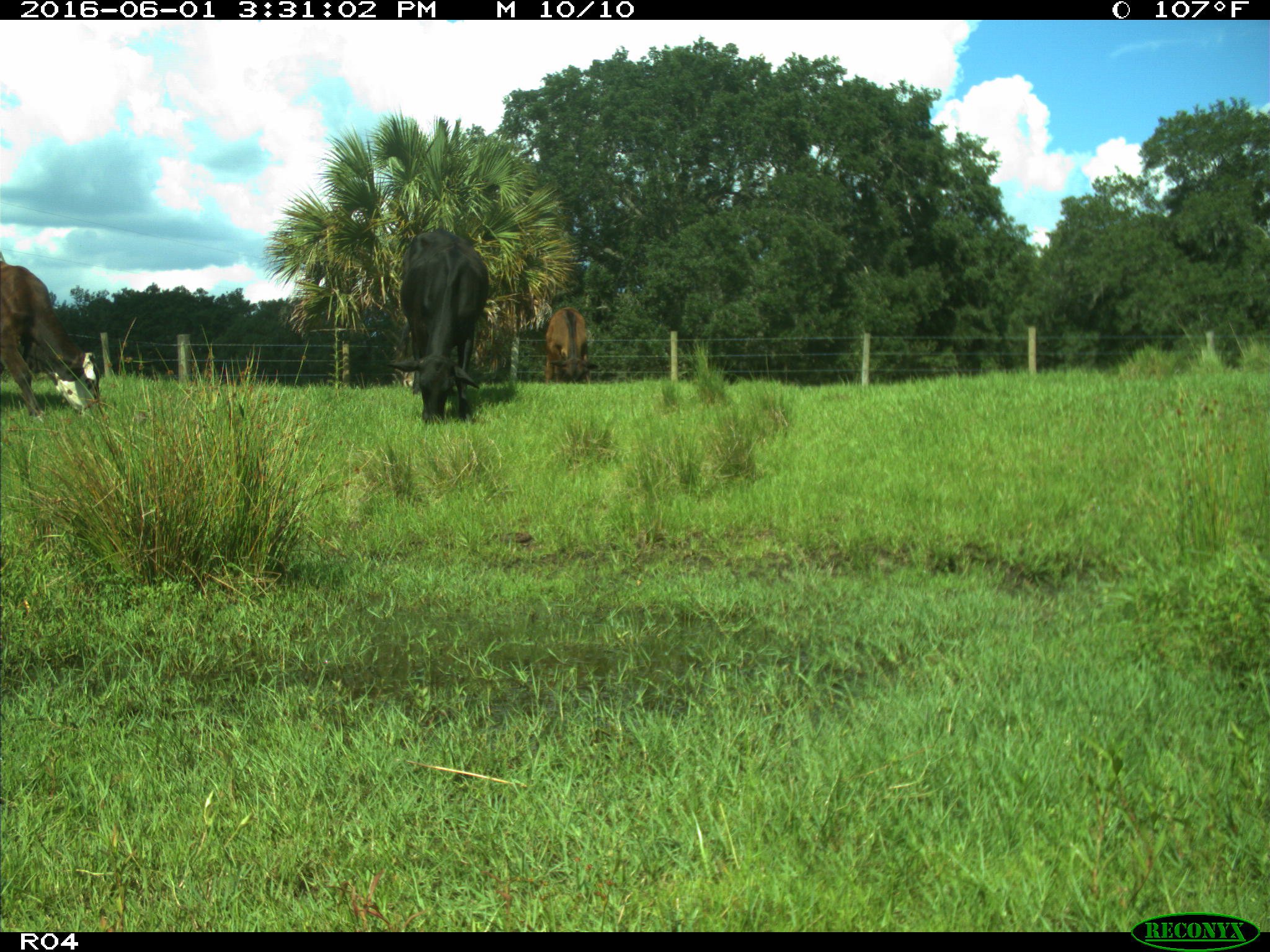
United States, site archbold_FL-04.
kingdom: Animalia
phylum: Chordata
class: Mammalia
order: Artiodactyla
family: Bovidae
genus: Bos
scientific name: Bos taurus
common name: domestic cow